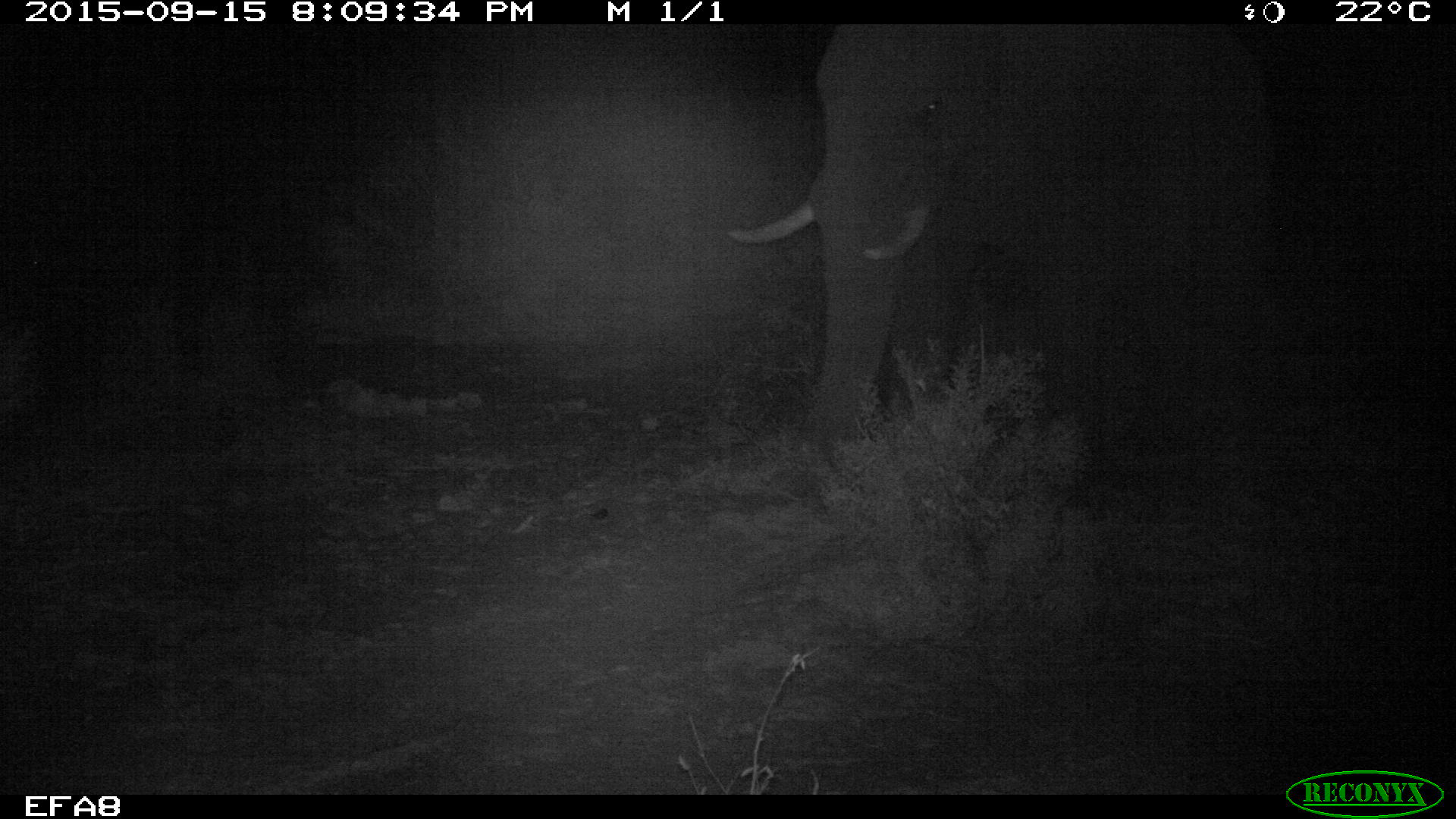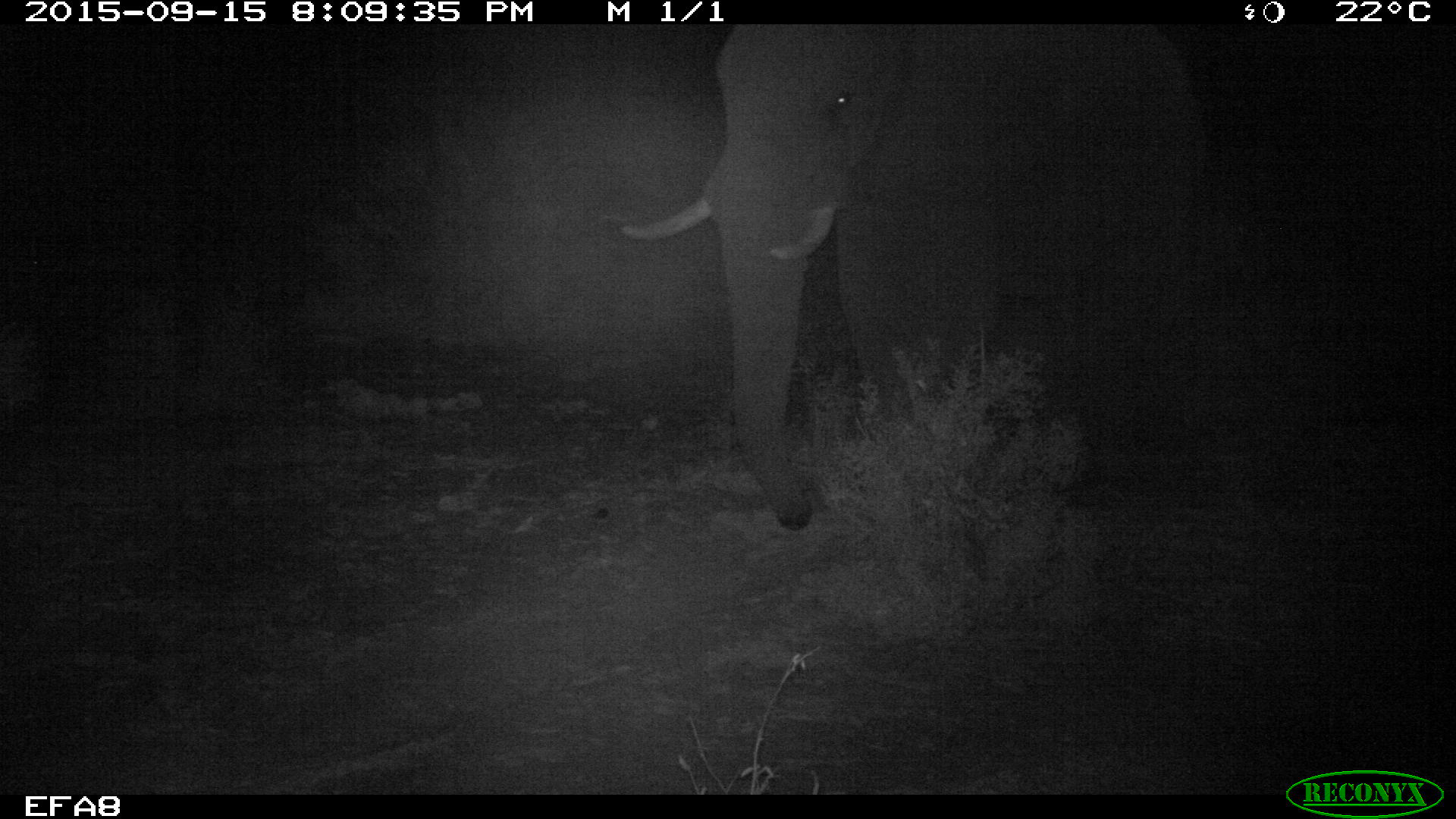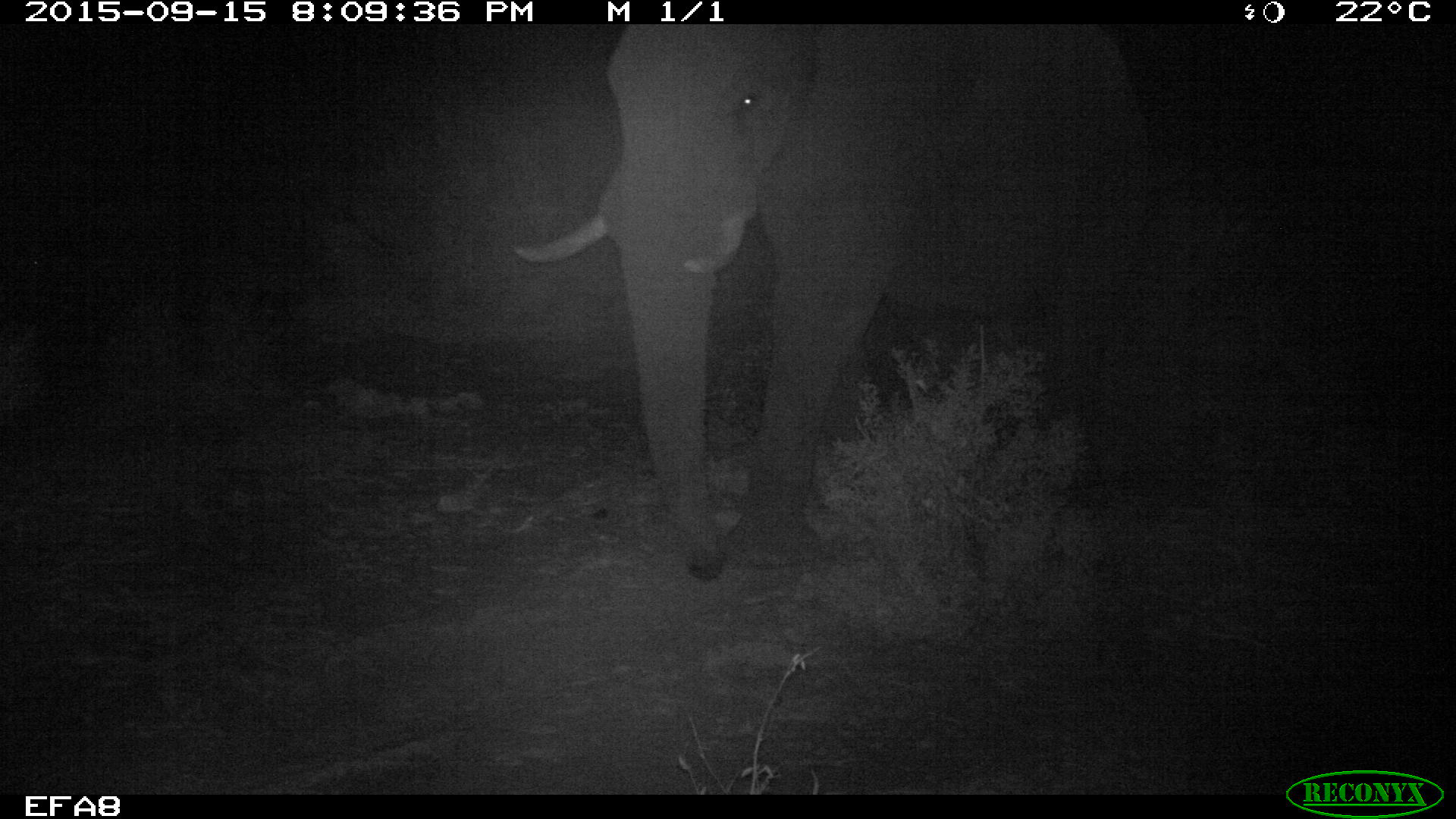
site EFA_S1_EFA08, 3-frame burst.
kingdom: Animalia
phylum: Chordata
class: Mammalia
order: Proboscidea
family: Elephantidae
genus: Loxodonta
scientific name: Loxodonta africana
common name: african bush elephant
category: elephant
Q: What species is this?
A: Elephant (african bush elephant) (Loxodonta africana).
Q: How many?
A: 1.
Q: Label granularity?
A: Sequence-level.